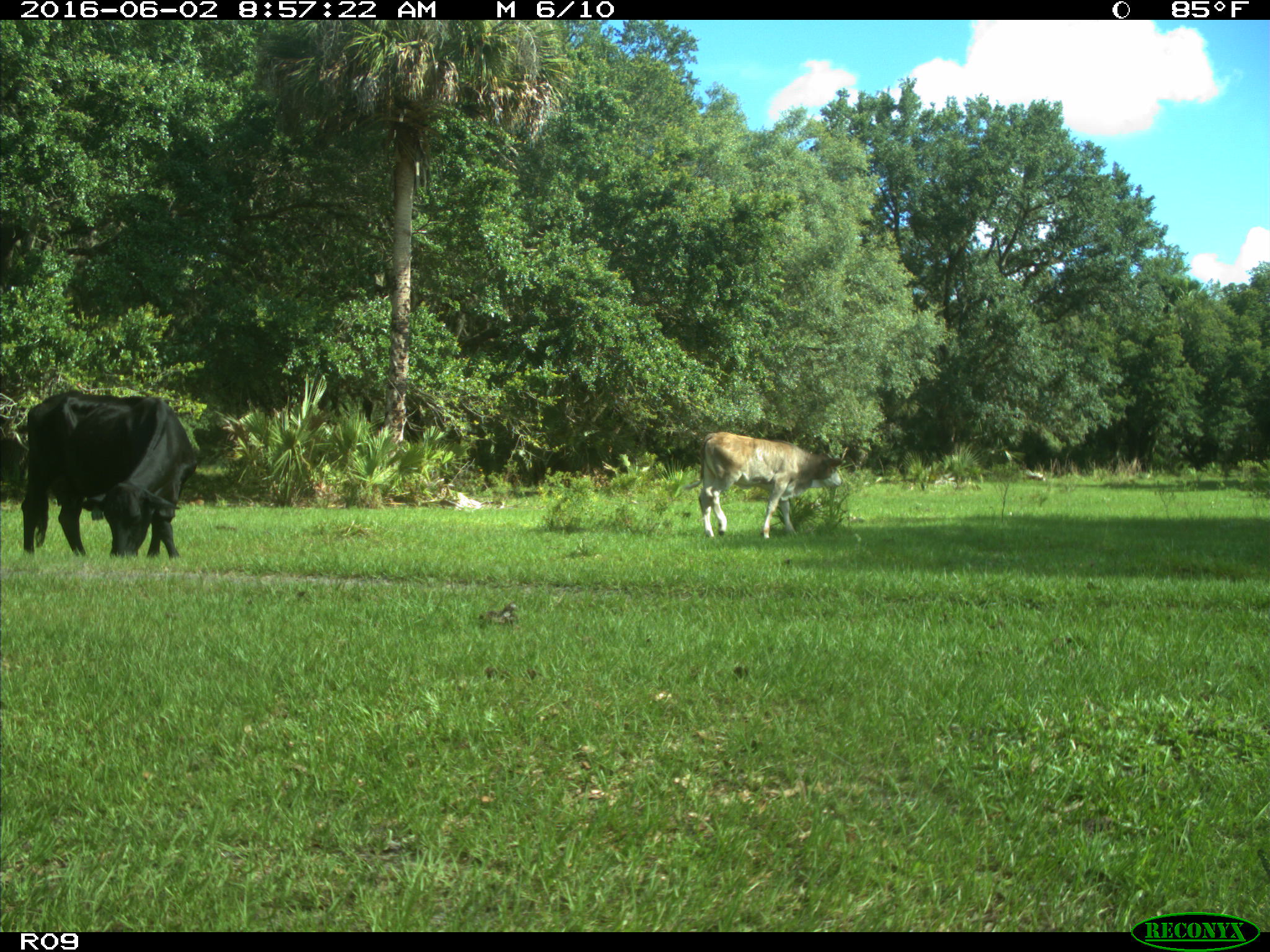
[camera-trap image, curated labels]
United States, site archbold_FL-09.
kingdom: Animalia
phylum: Chordata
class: Mammalia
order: Artiodactyla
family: Bovidae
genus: Bos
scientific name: Bos taurus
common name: domestic cow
Bos taurus (domestic cow).